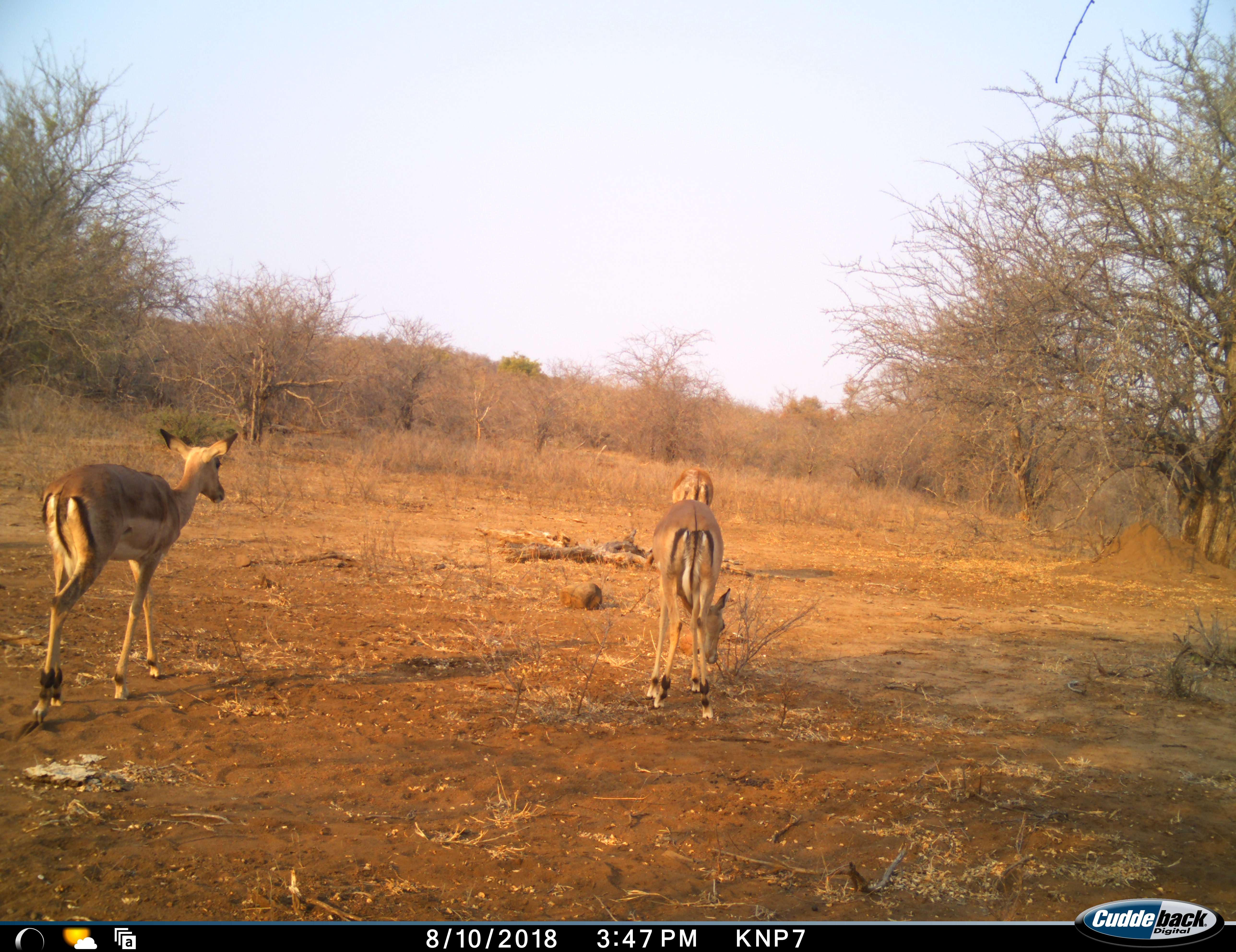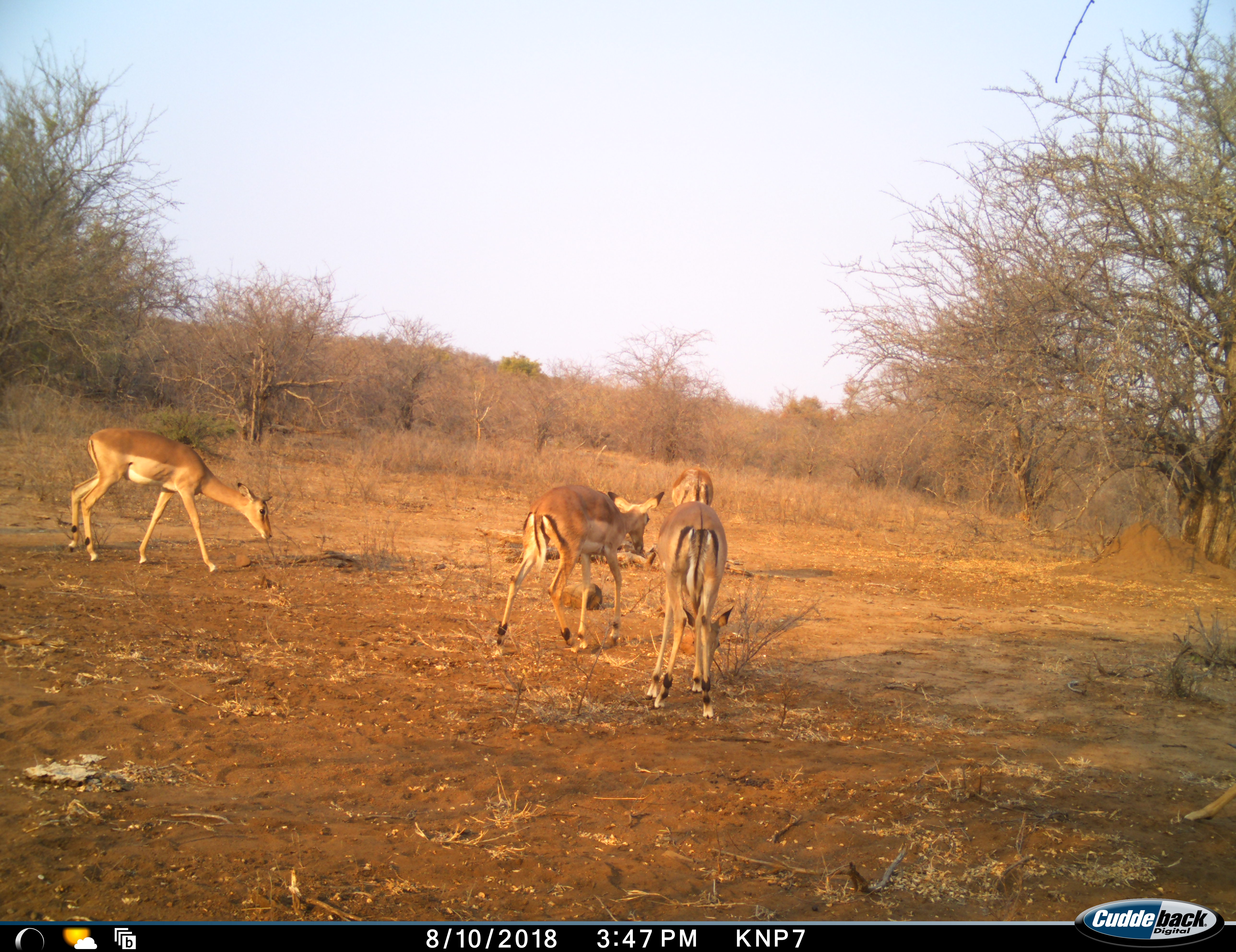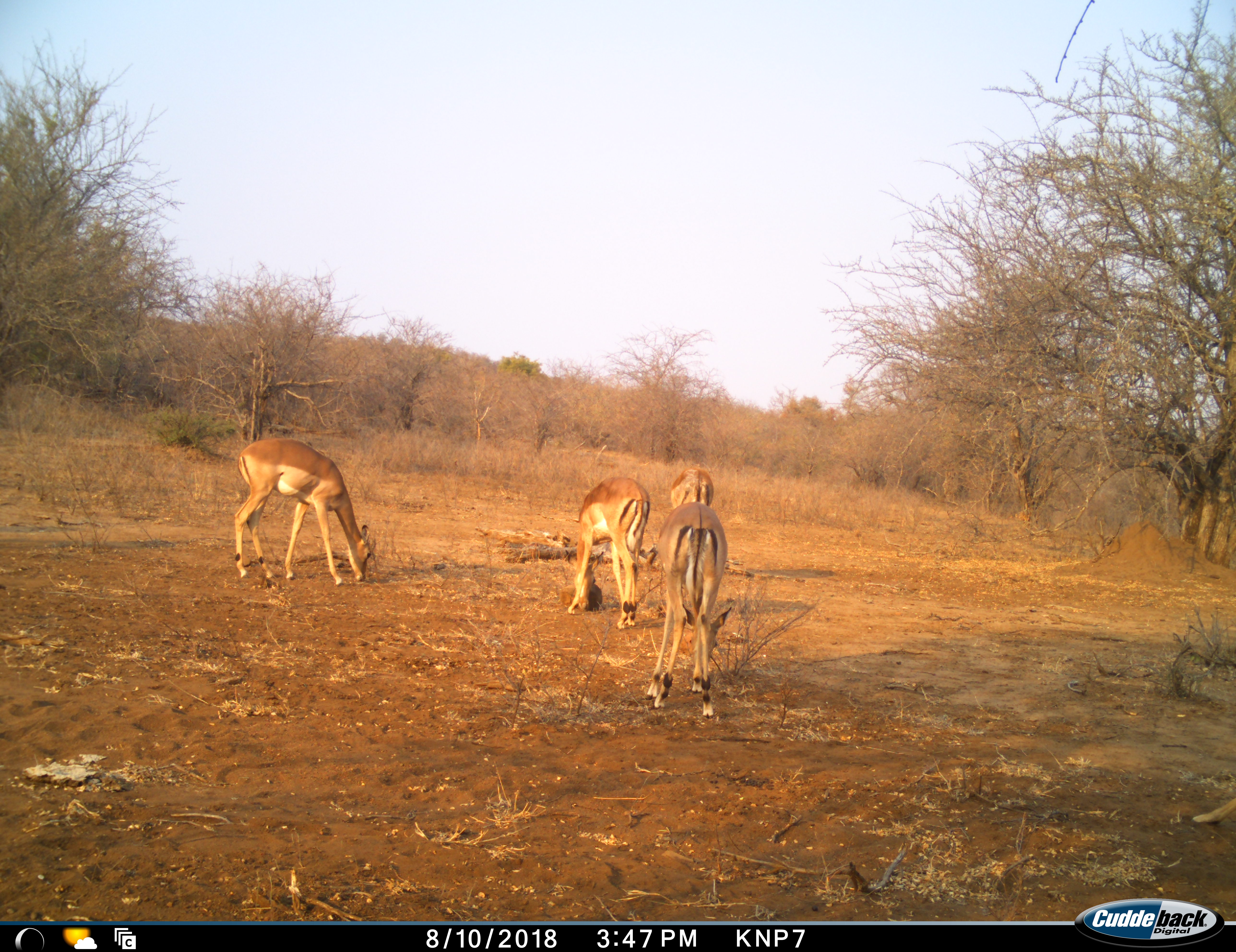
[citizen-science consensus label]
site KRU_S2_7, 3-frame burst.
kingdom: Animalia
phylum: Chordata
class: Mammalia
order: Artiodactyla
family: Bovidae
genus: Aepyceros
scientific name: Aepyceros melampus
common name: impala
Impala (Aepyceros melampus), count 4. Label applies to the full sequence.